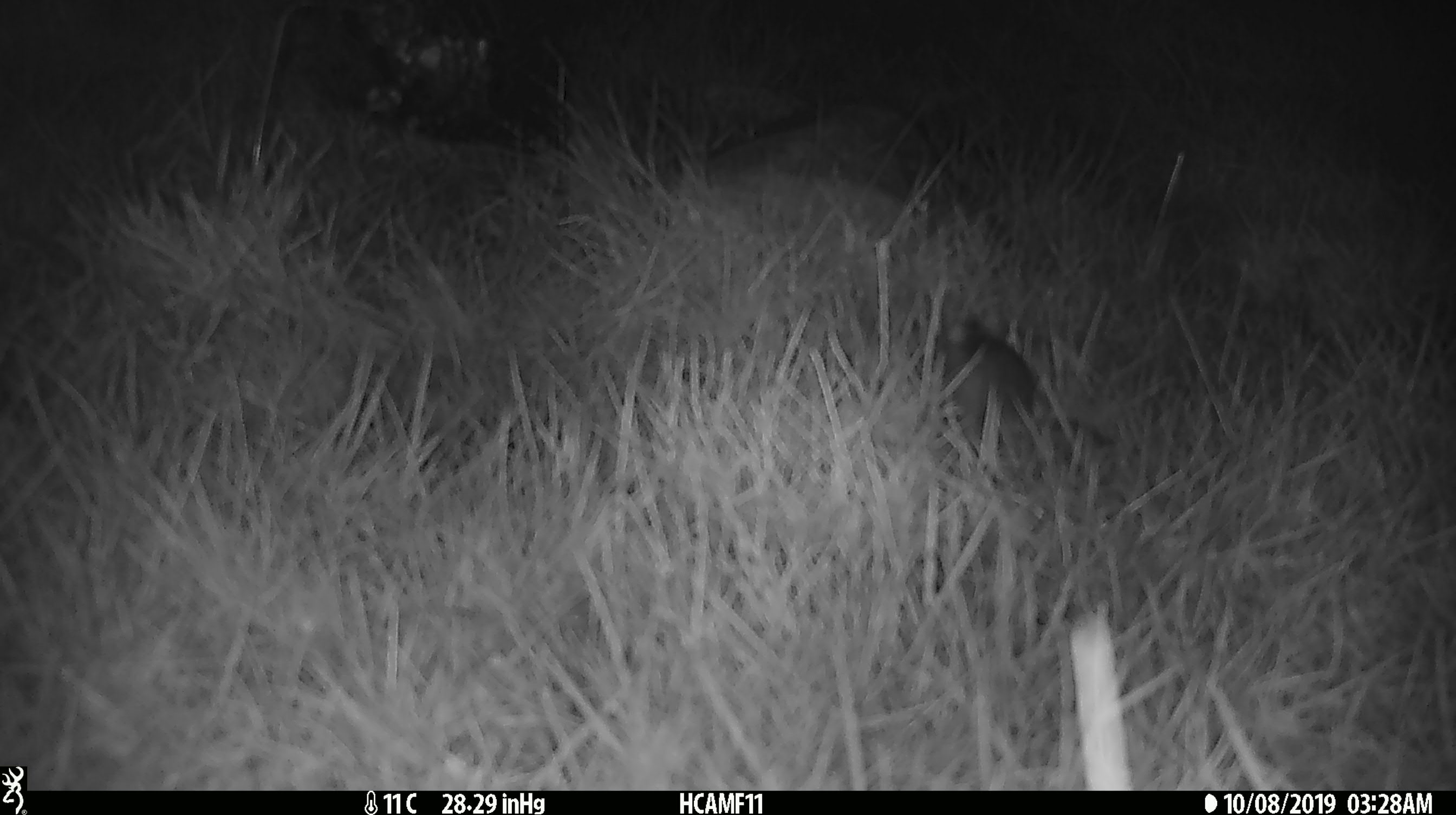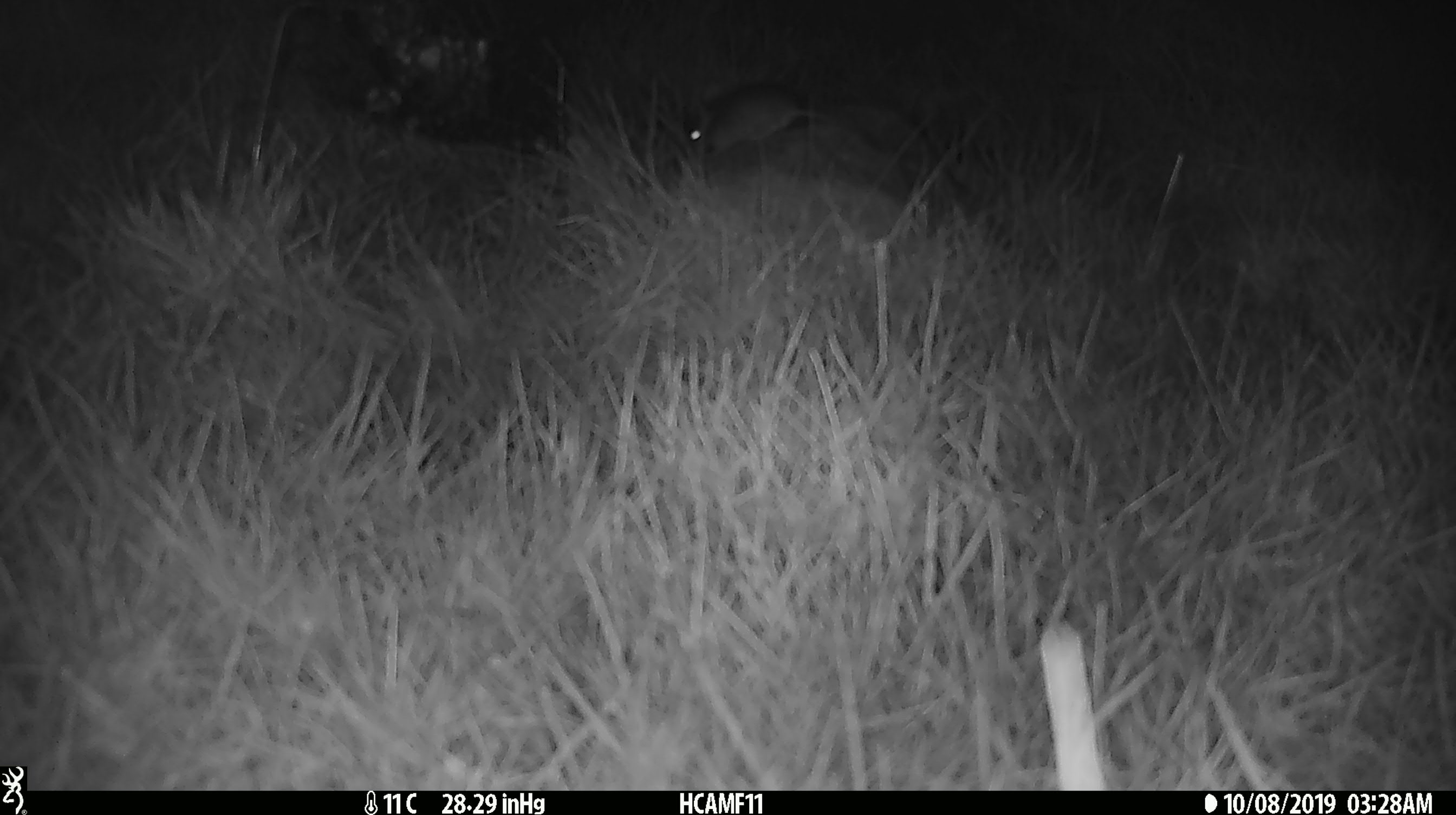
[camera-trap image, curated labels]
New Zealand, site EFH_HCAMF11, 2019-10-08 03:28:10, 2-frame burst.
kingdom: Animalia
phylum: Chordata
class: Mammalia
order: Rodentia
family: Muridae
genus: Mus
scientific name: Mus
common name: mouse